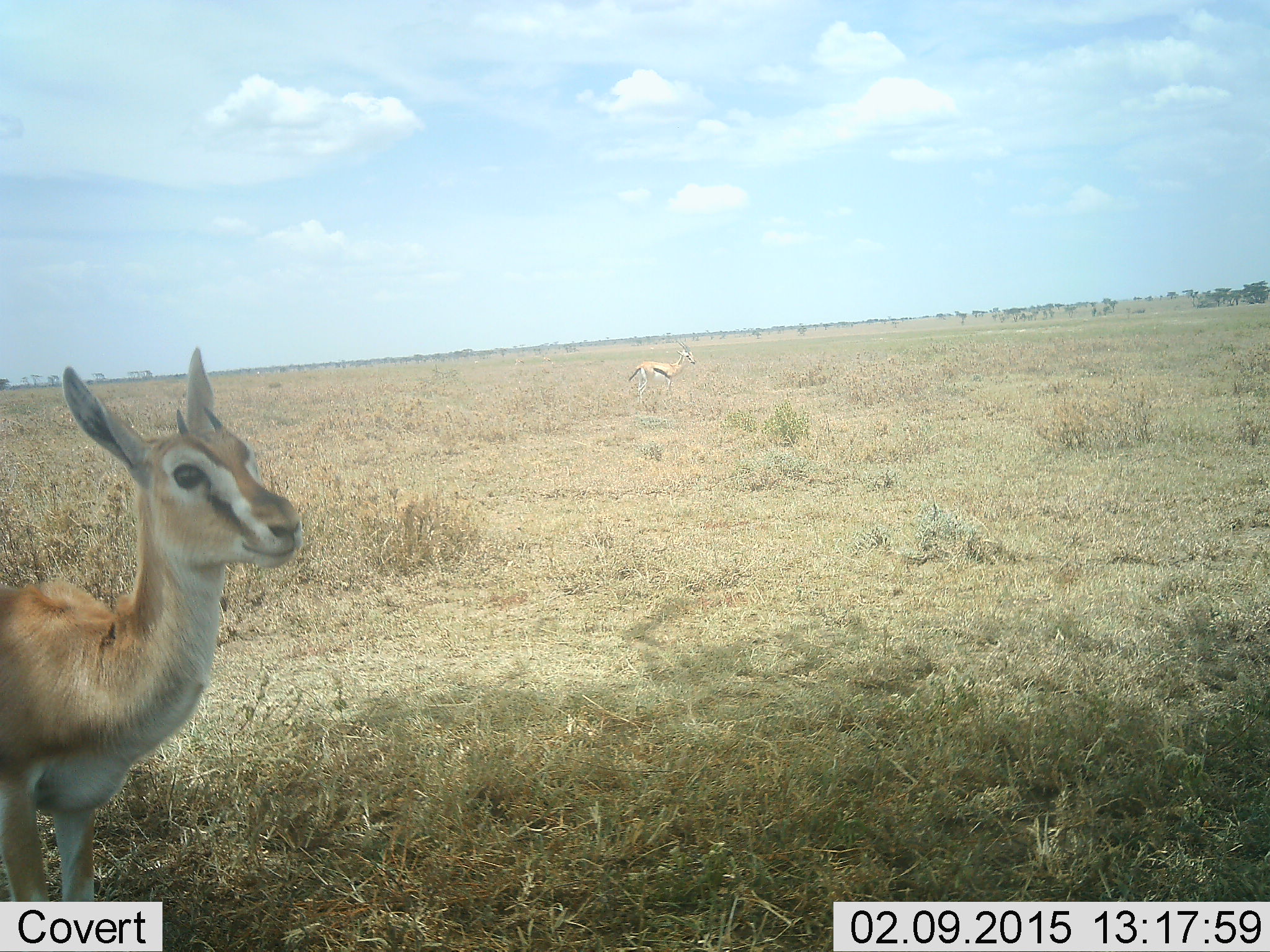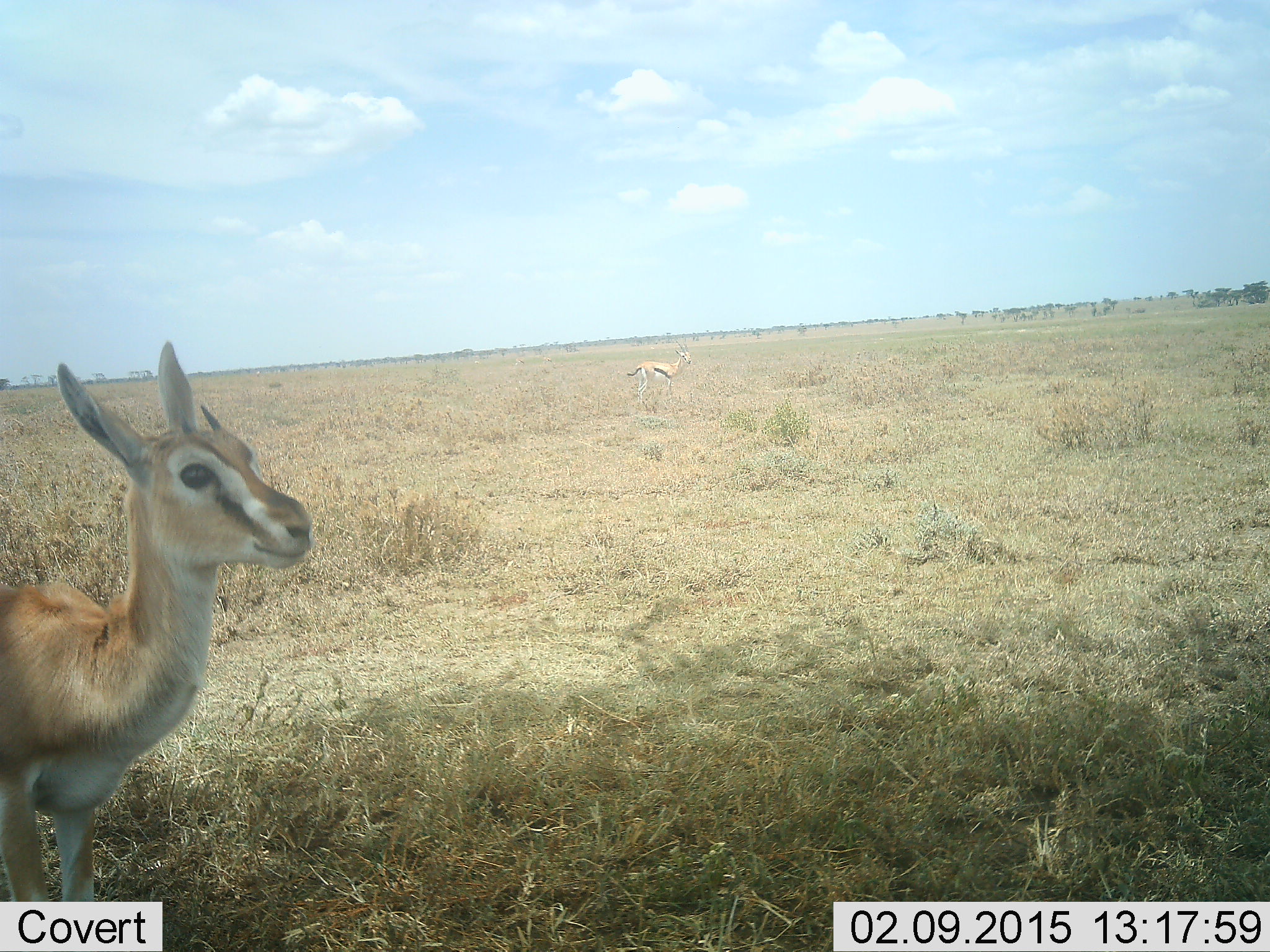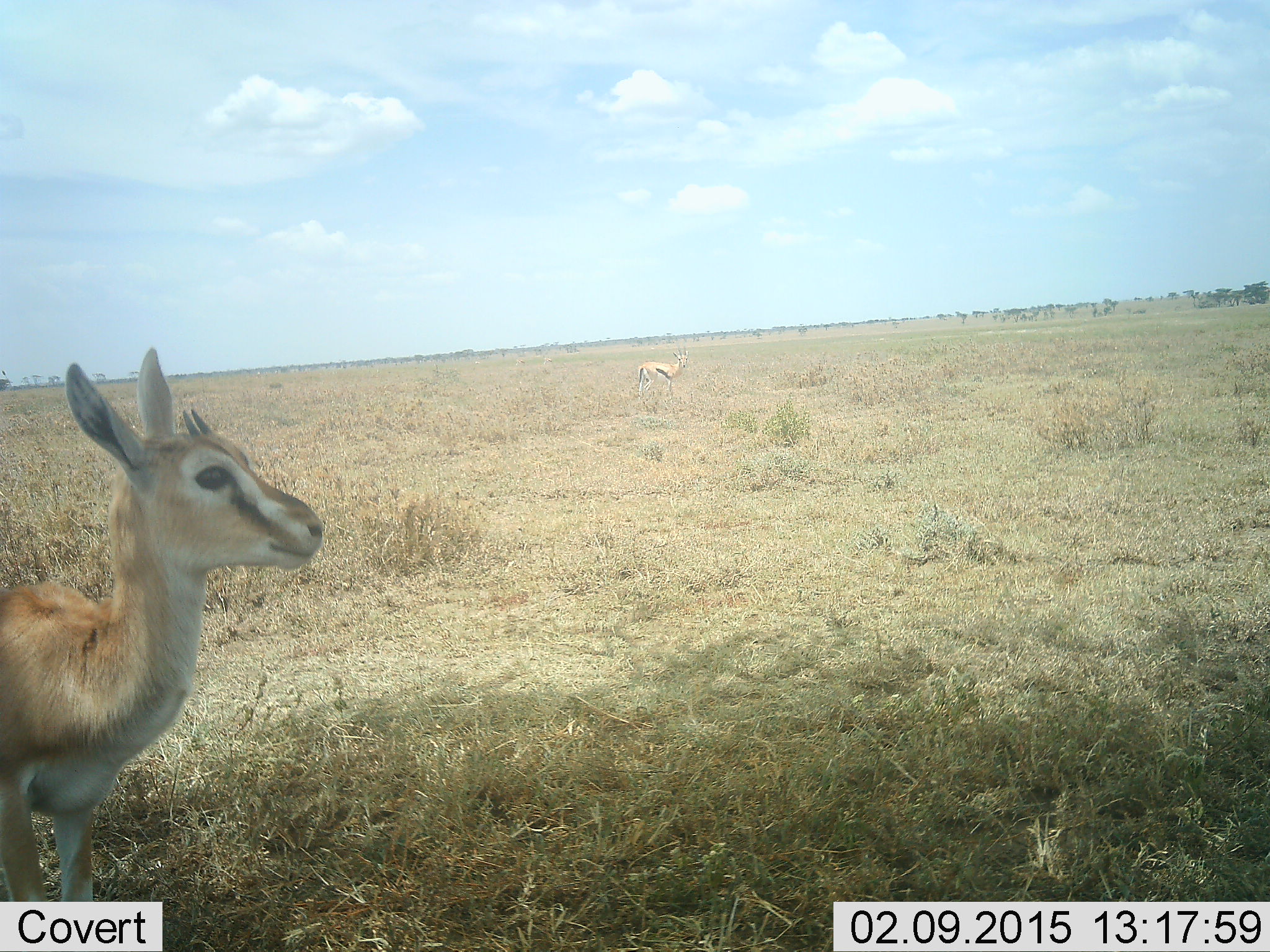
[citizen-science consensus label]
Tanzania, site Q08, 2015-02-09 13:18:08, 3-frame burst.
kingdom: Animalia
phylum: Chordata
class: Mammalia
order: Artiodactyla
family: Bovidae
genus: Eudorcas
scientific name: Eudorcas thomsonii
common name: thomson's gazelle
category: gazellethomsons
Gazellethomsons (thomson's gazelle) (Eudorcas thomsonii), count 2. Behavior (volunteer vote fractions): standing 90%, resting 0%, moving 10%, interacting 0%. Young present (vote fraction): 10%. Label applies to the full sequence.